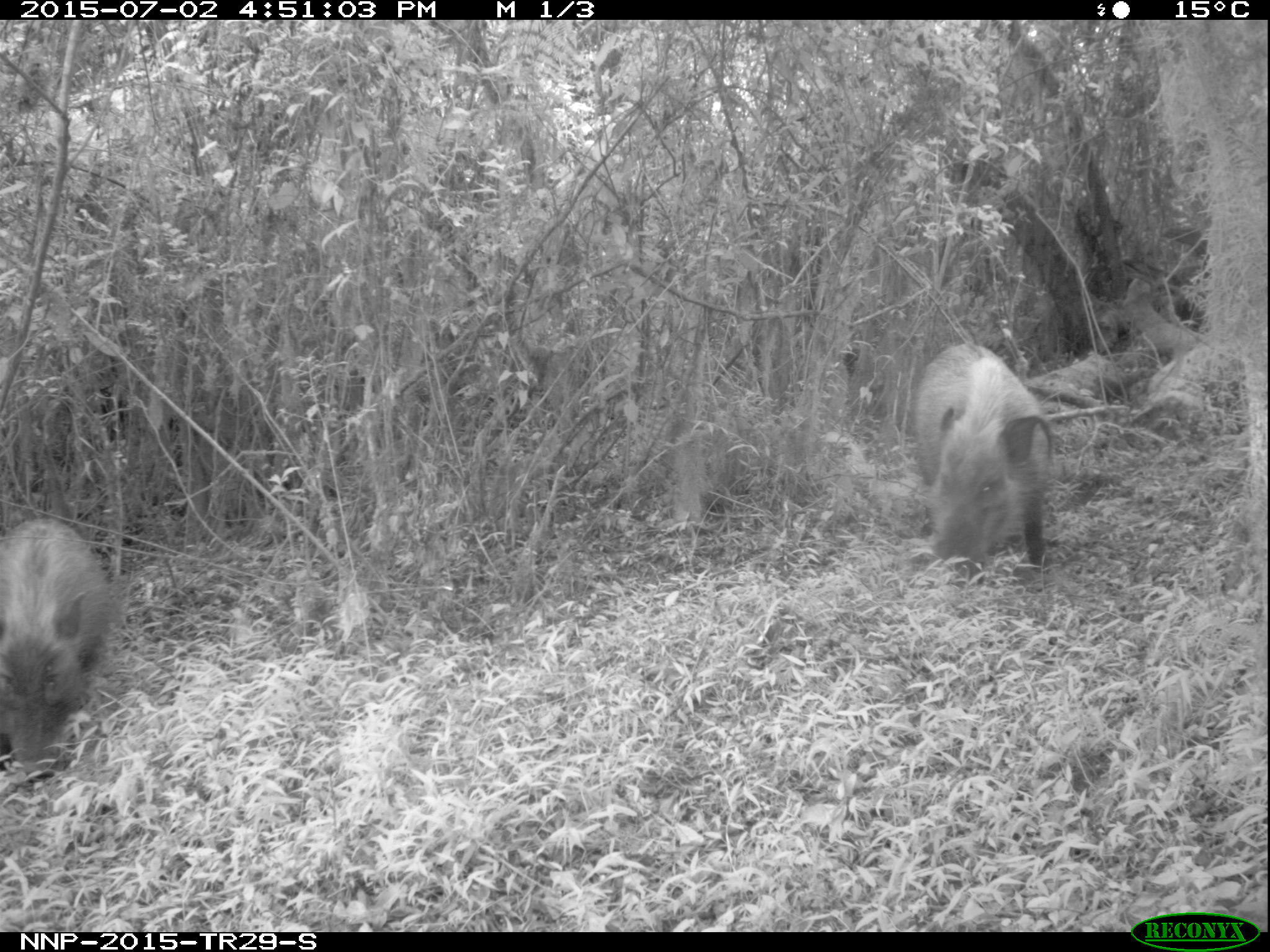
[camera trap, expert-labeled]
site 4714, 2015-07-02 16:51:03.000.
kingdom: Animalia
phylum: Chordata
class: Mammalia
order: Artiodactyla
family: Suidae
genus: Potamochoerus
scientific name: Potamochoerus larvatus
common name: bushpig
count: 2